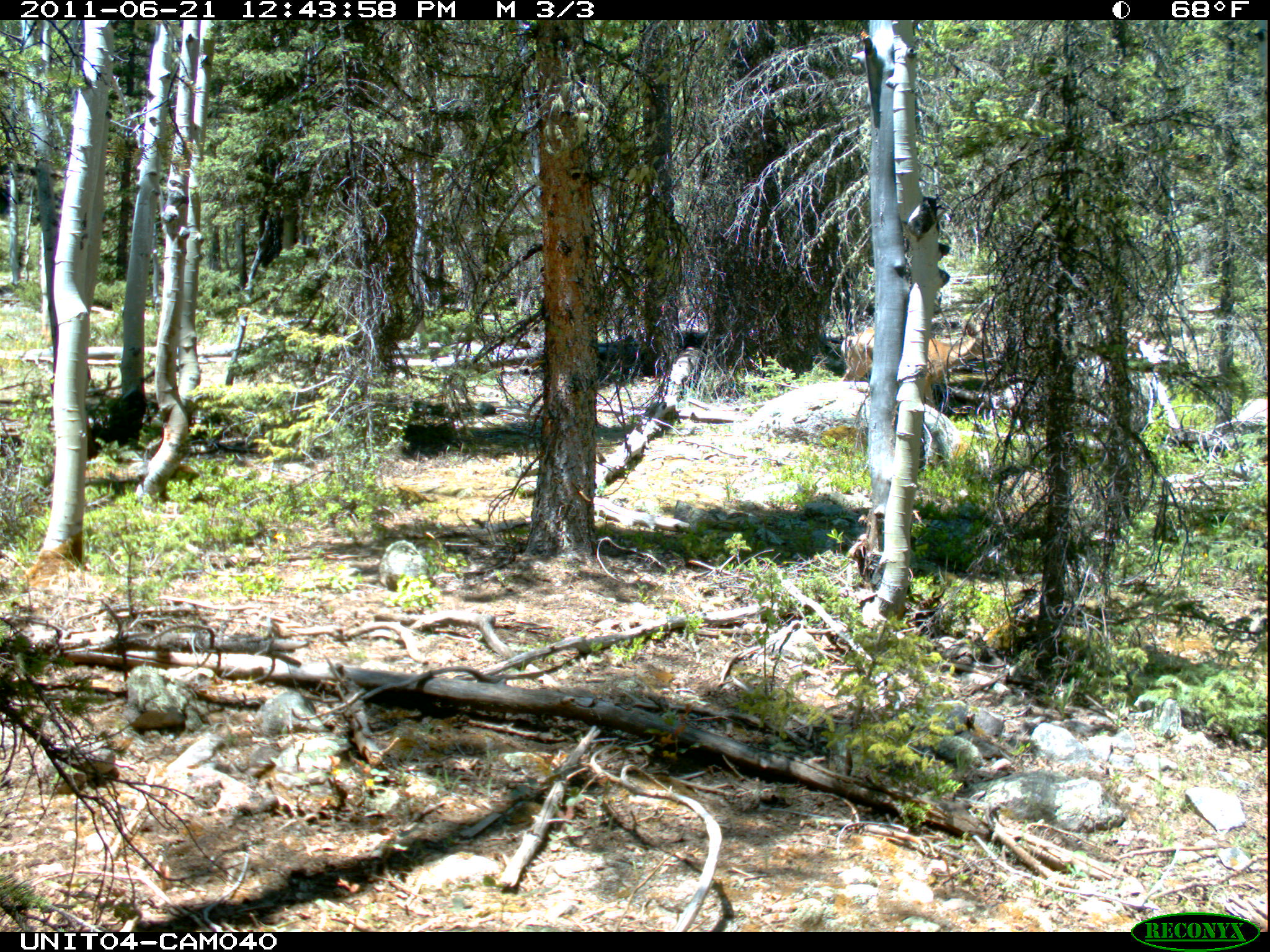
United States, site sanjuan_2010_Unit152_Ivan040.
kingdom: Animalia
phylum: Chordata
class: Mammalia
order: Artiodactyla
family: Cervidae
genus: Odocoileus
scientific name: Odocoileus hemionus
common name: mule deer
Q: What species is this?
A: Odocoileus hemionus (mule deer).